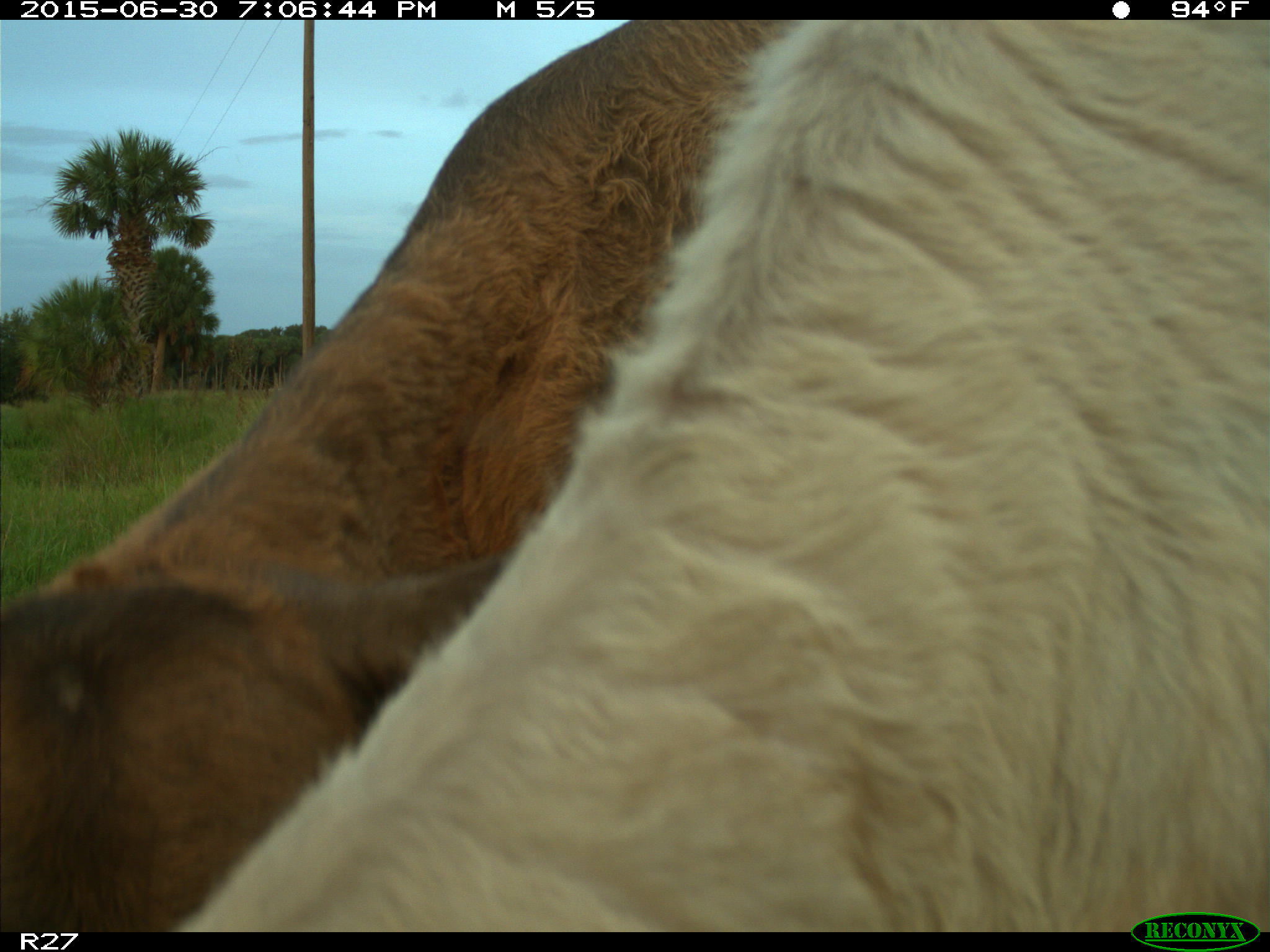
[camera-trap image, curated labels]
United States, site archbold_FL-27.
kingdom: Animalia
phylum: Chordata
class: Mammalia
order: Artiodactyla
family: Bovidae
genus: Bos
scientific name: Bos taurus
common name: domestic cow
Bos taurus (domestic cow).